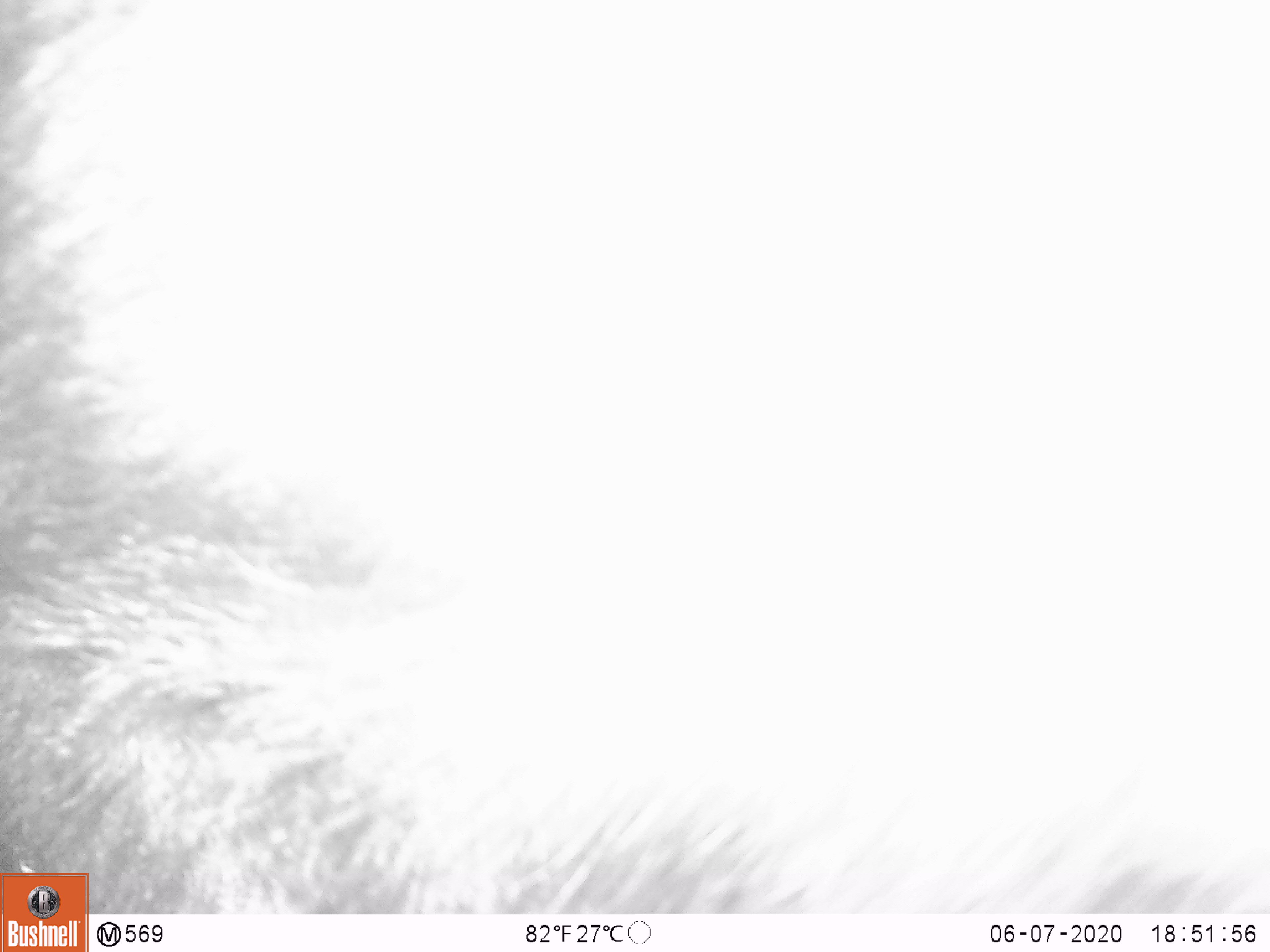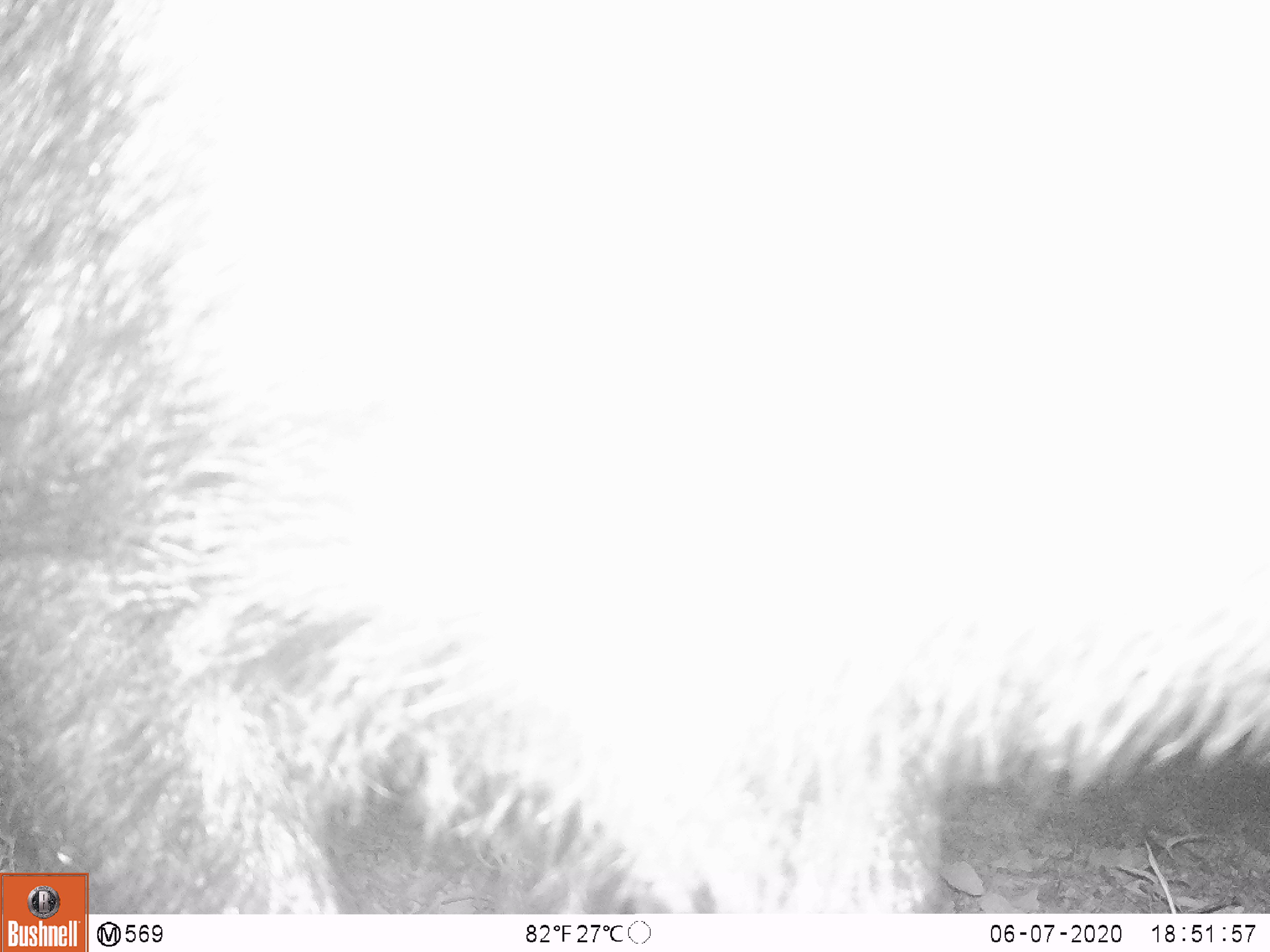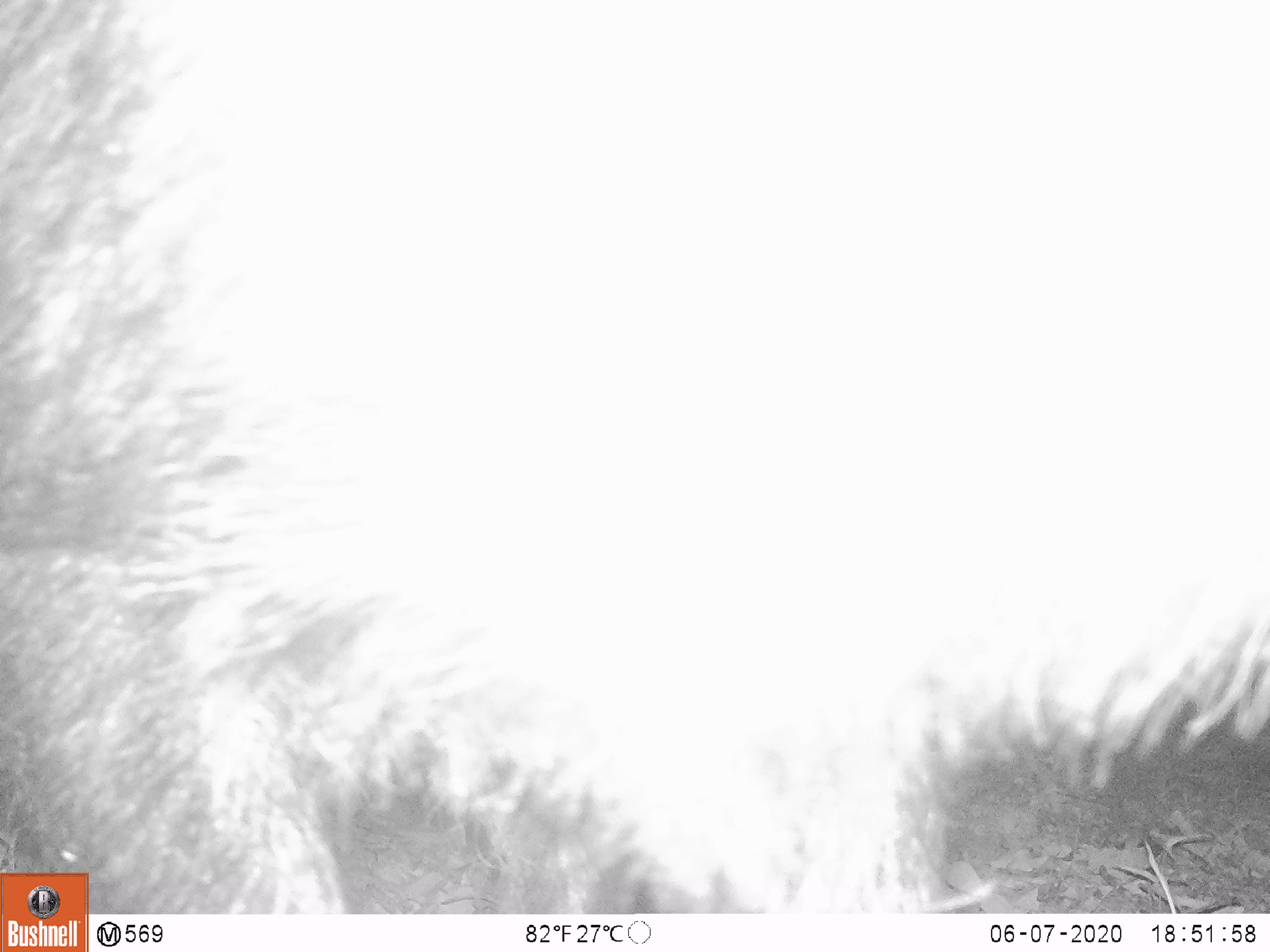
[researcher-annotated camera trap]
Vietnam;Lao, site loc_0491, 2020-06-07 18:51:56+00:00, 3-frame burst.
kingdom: Animalia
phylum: Chordata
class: Mammalia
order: Artiodactyla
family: Bovidae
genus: Capricornis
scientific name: Capricornis sumatraensis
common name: chinese serow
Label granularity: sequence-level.